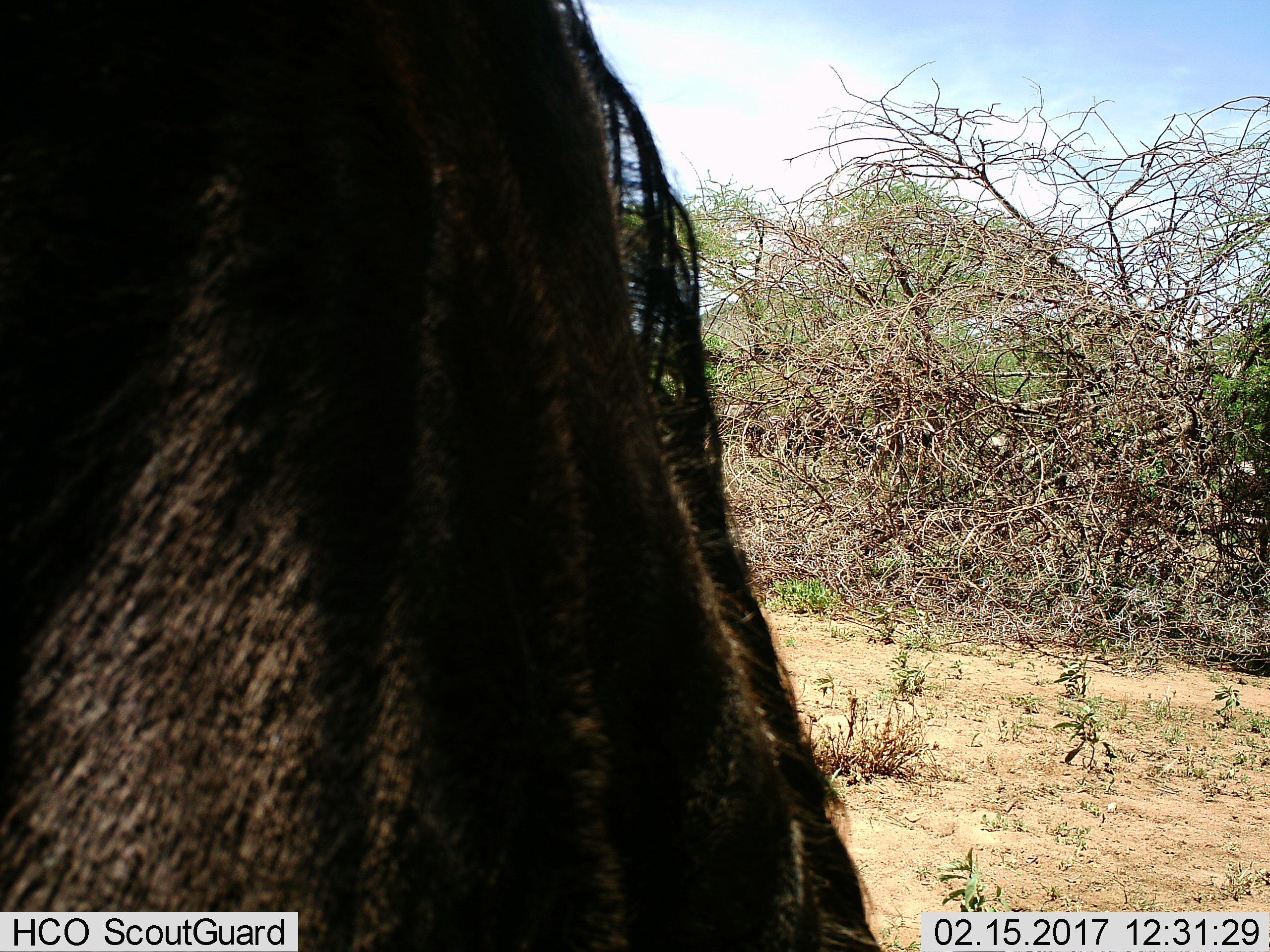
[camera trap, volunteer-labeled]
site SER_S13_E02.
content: unidentified animal